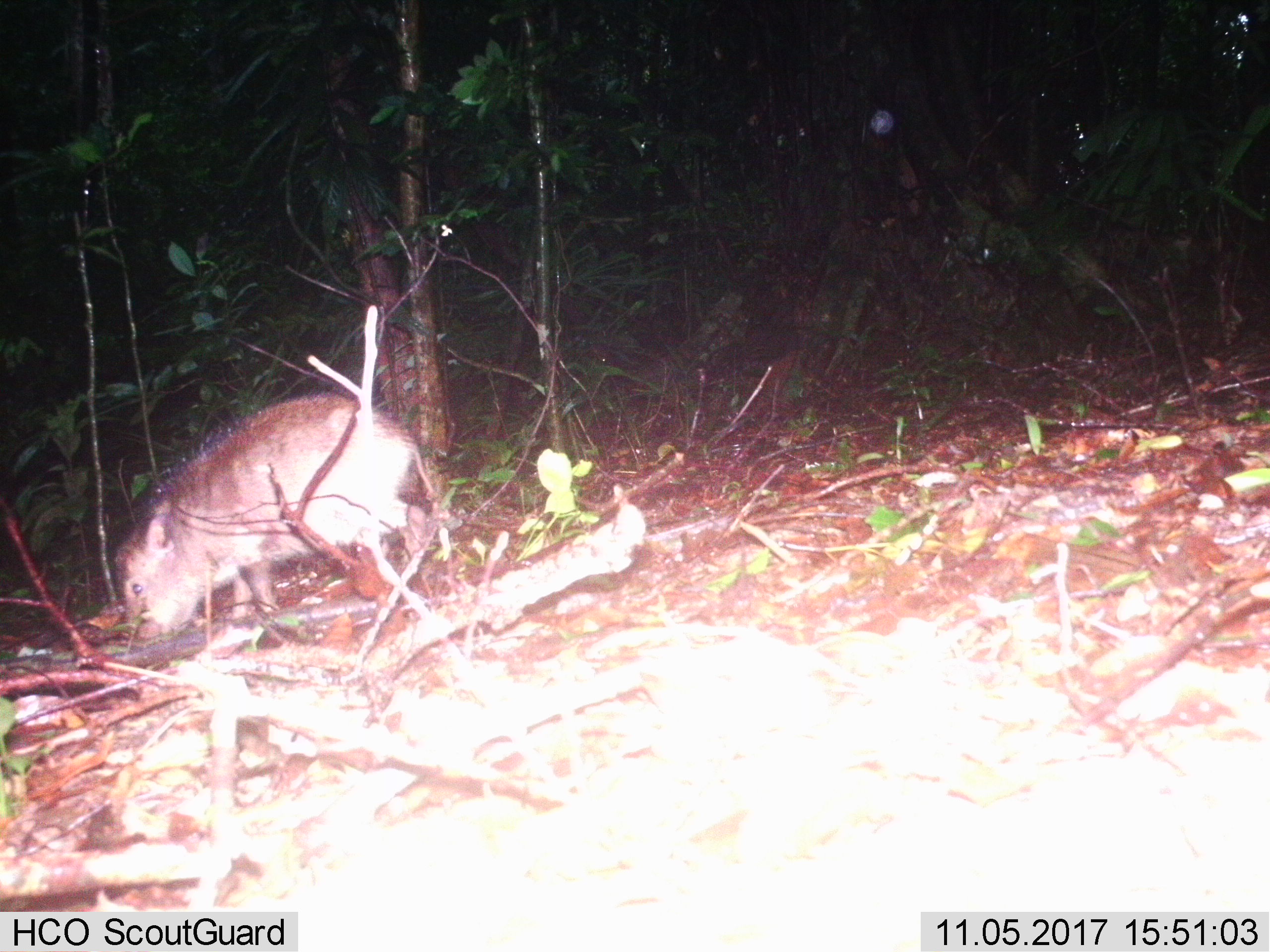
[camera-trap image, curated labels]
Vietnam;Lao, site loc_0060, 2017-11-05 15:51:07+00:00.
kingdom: Animalia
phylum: Chordata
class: Mammalia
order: Artiodactyla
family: Suidae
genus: Sus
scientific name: Sus scrofa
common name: eurasian wild pig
Eurasian wild pig (Sus scrofa). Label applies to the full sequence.